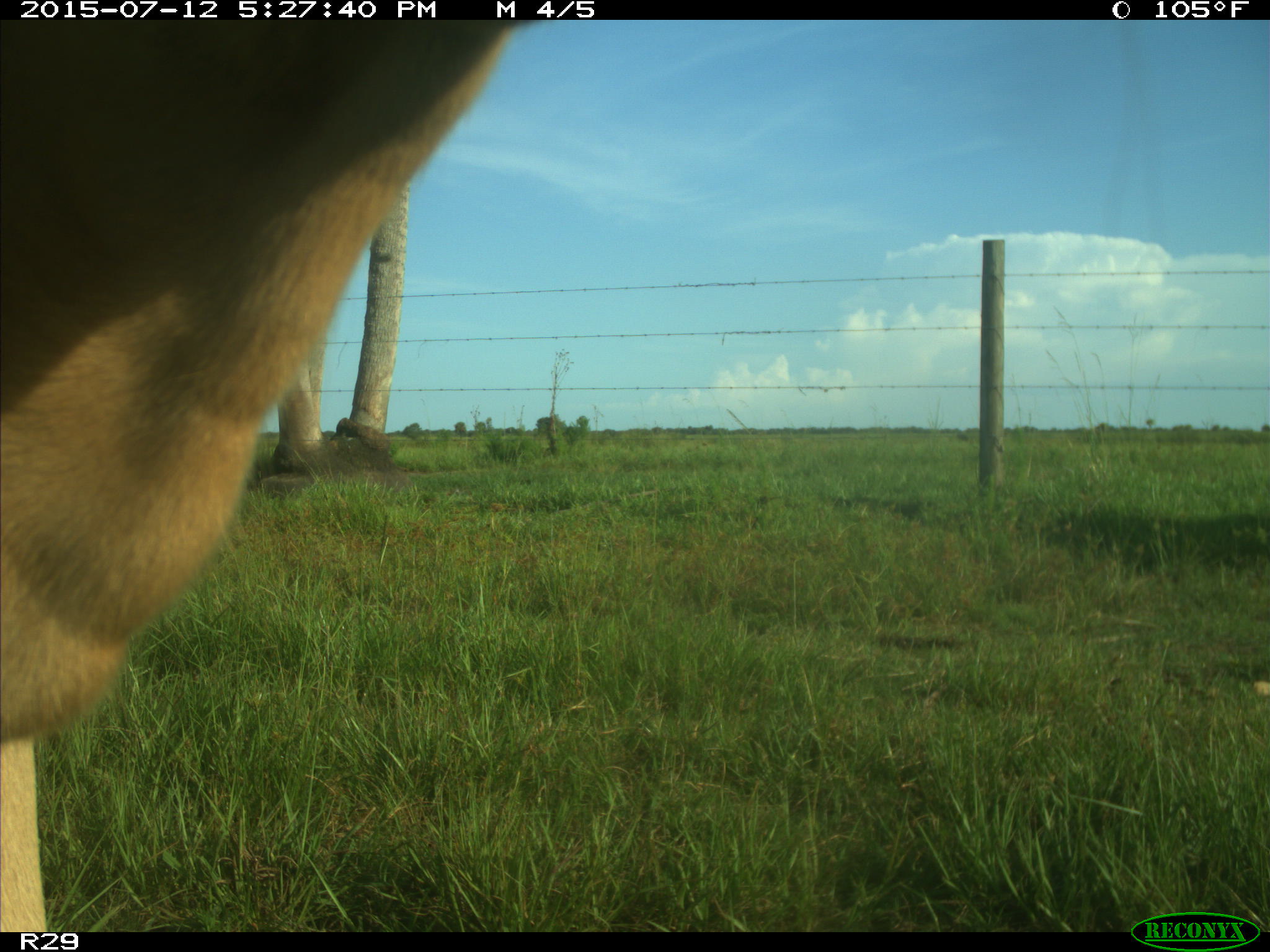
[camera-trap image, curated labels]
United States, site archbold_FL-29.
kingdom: Animalia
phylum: Chordata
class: Mammalia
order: Artiodactyla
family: Bovidae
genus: Bos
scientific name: Bos taurus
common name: domestic cow